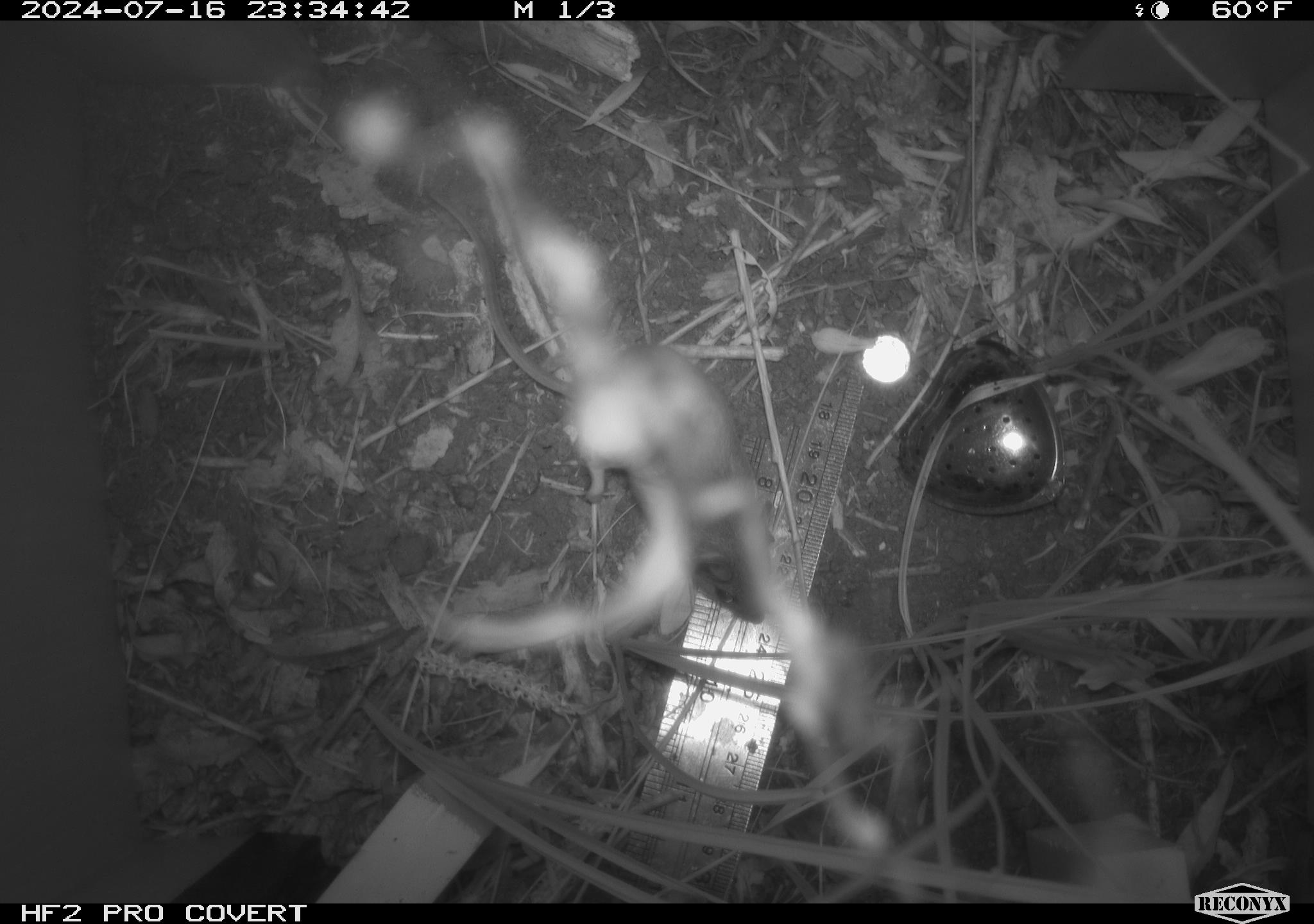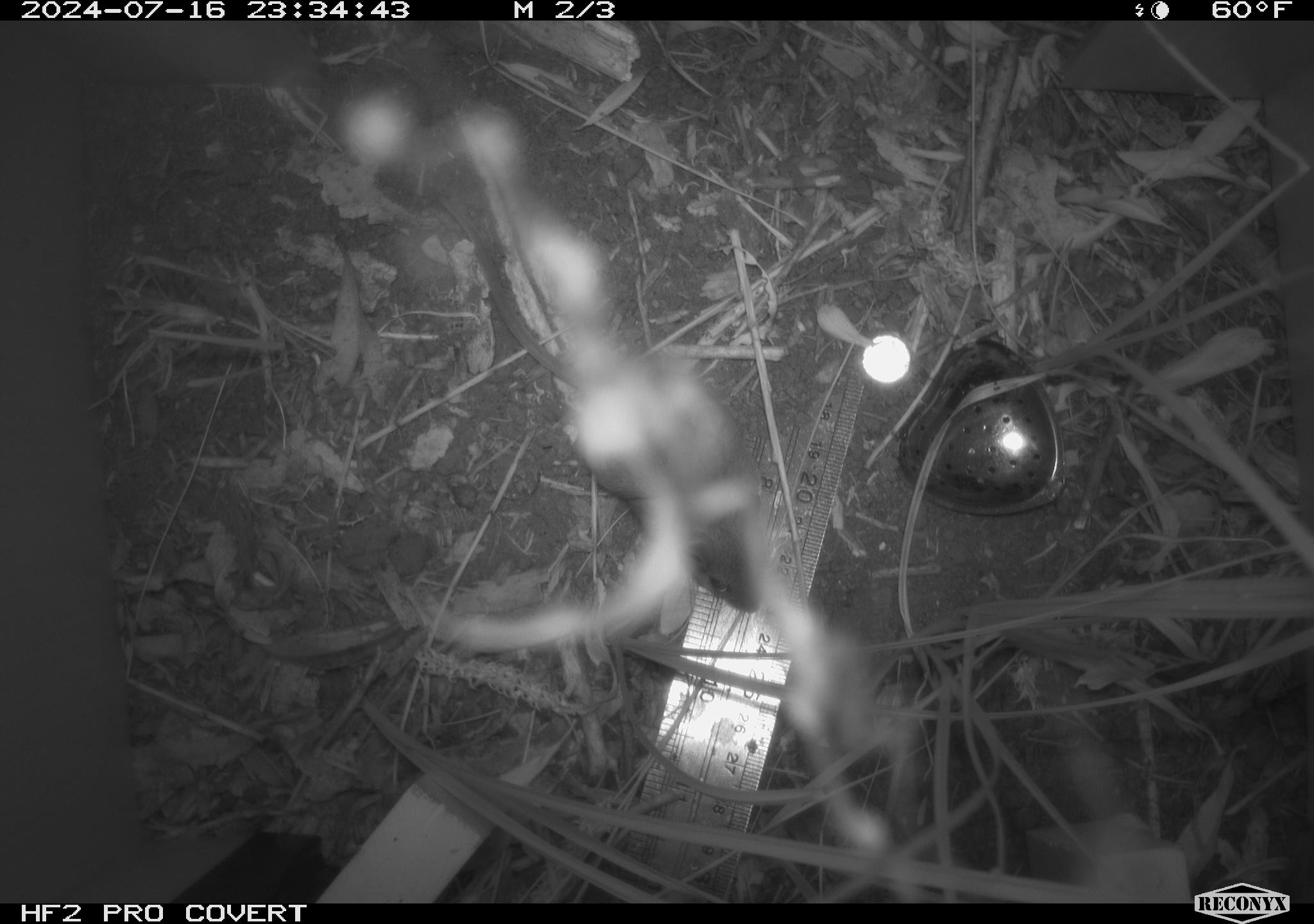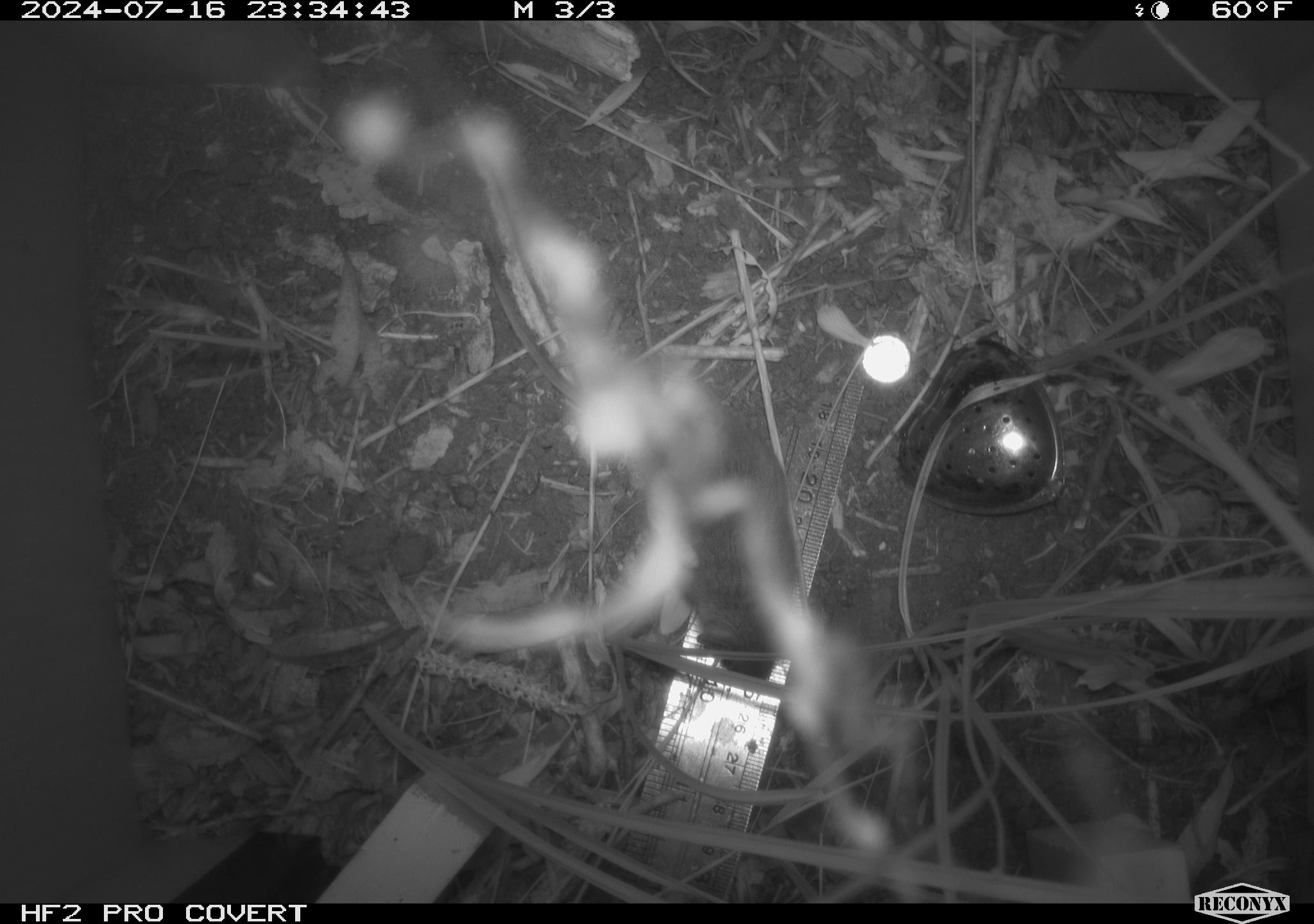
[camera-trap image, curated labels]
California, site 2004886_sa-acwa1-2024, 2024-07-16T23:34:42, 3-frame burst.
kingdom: Animalia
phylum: Chordata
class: Mammalia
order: Rodentia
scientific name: Rodentia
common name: mouse species